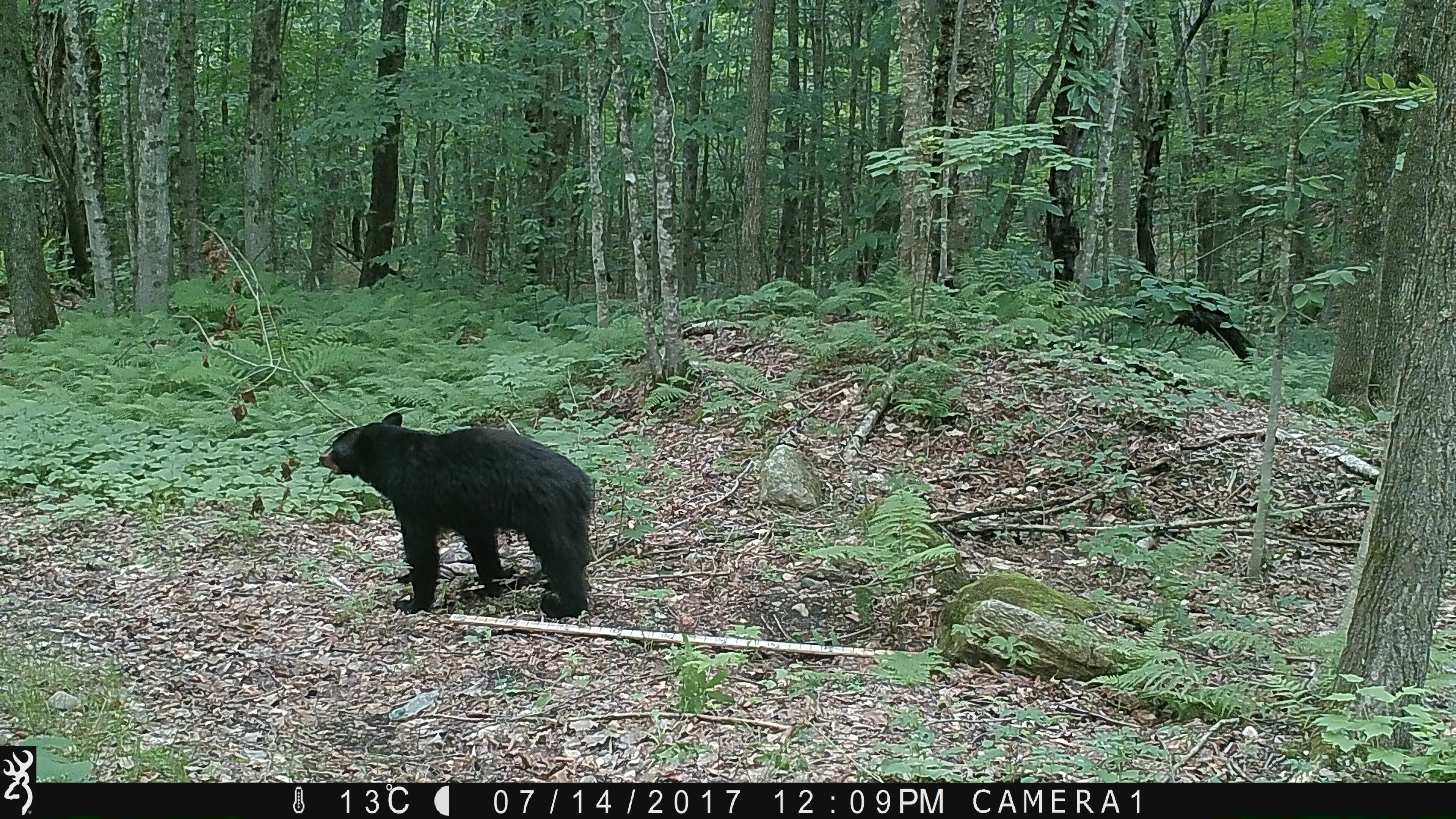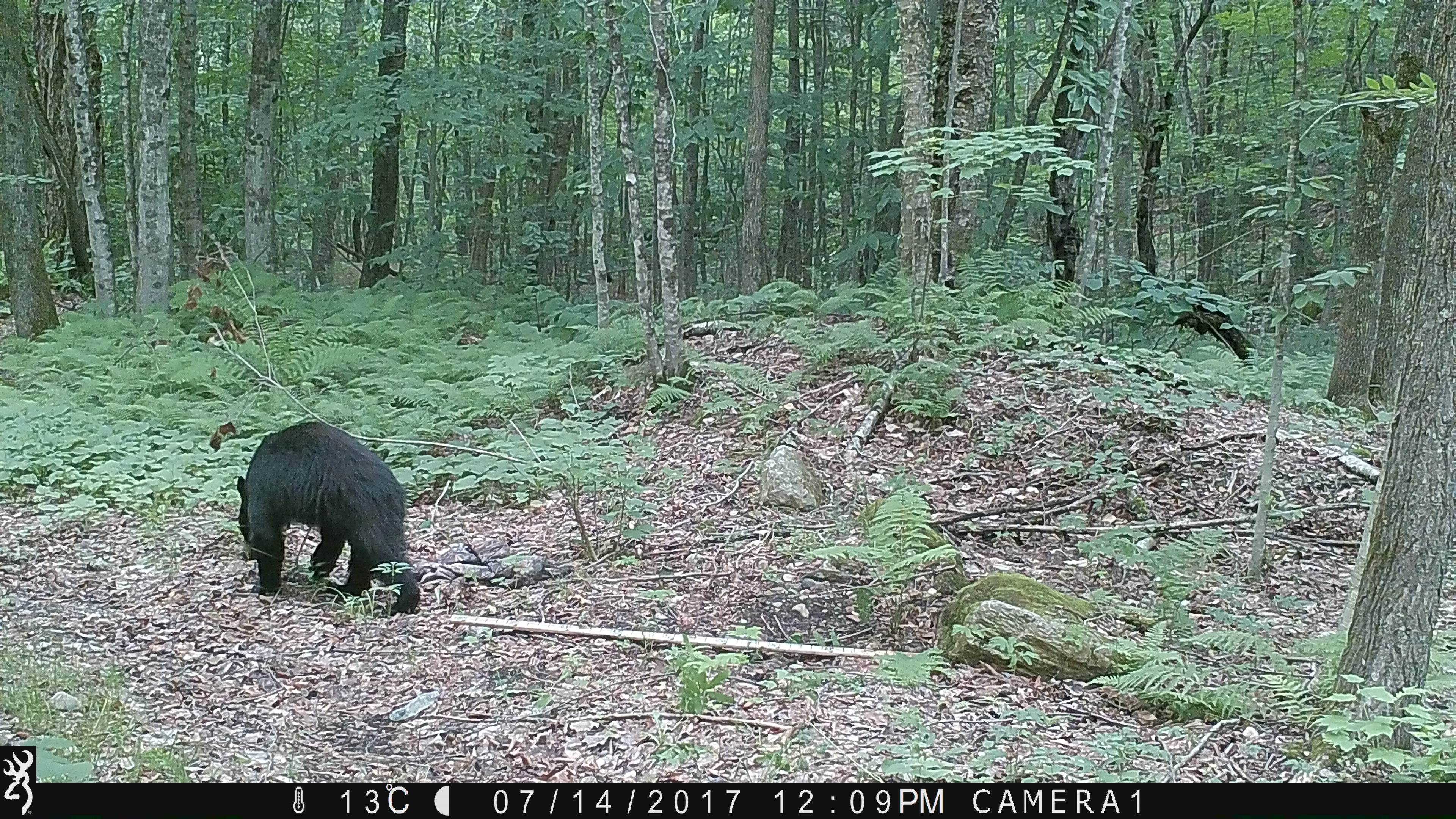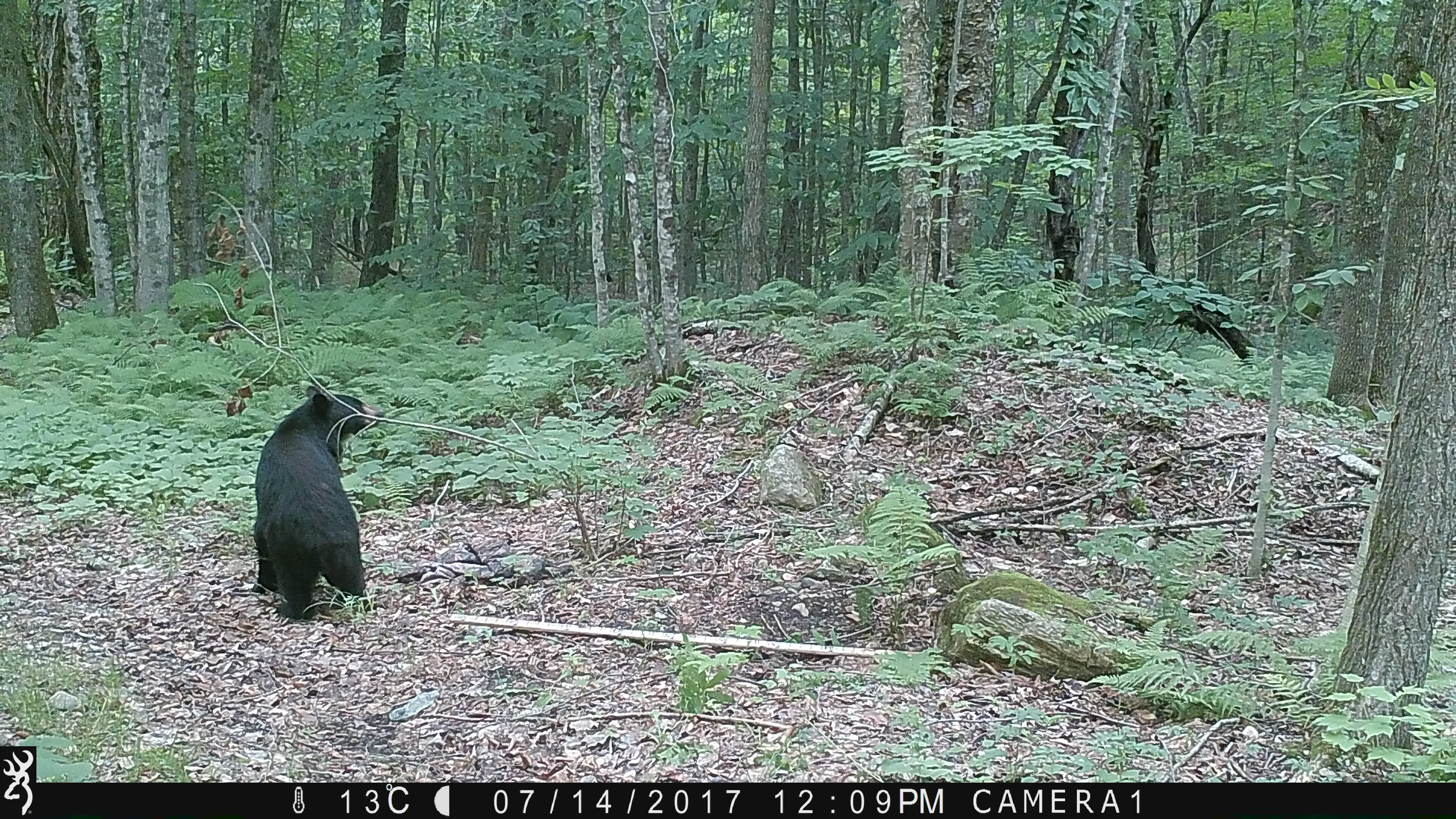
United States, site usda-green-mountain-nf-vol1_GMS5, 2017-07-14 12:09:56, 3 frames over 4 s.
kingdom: Animalia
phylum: Chordata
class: Mammalia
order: Carnivora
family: Ursidae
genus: Ursus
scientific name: Ursus americanus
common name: black bear